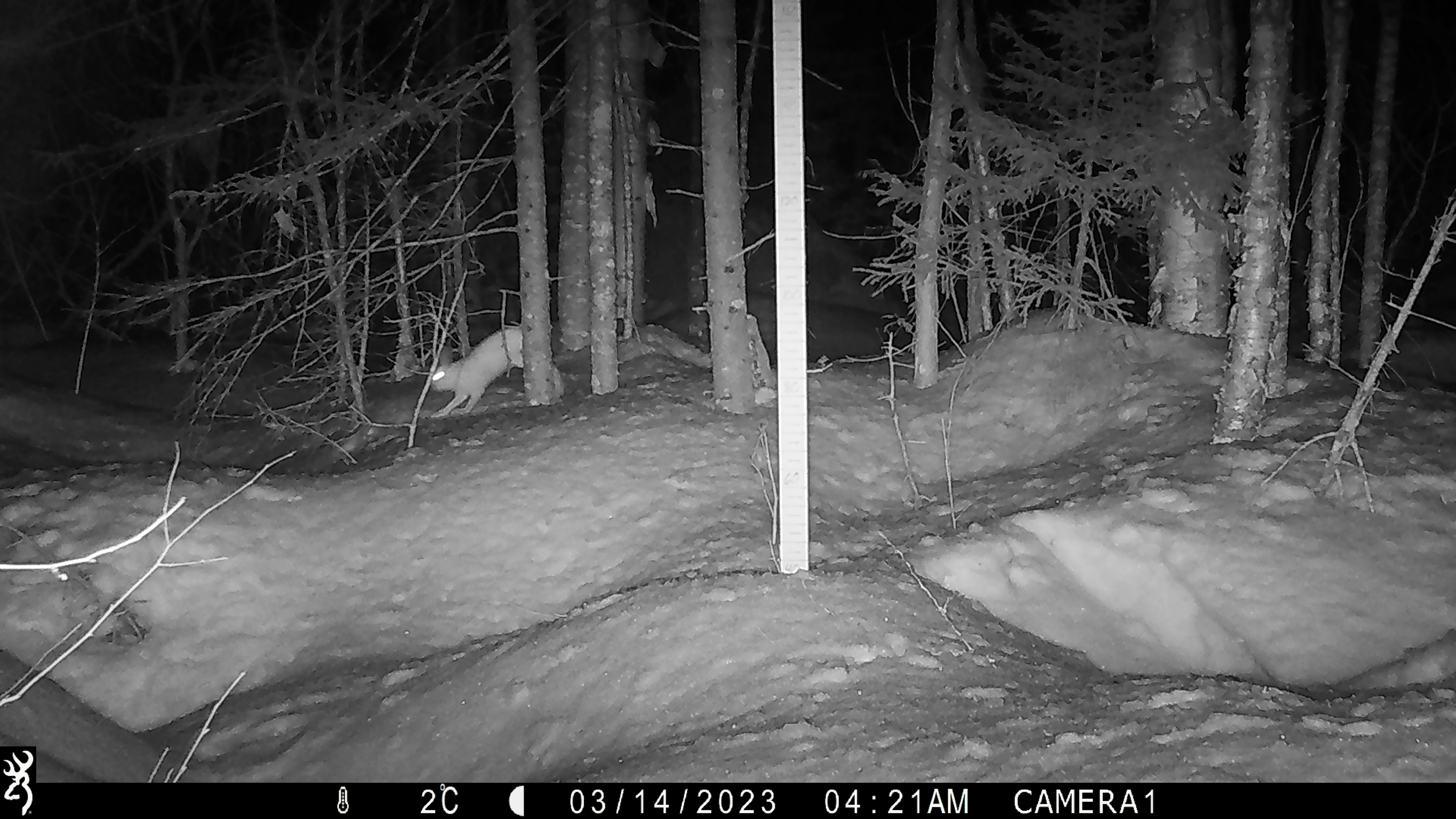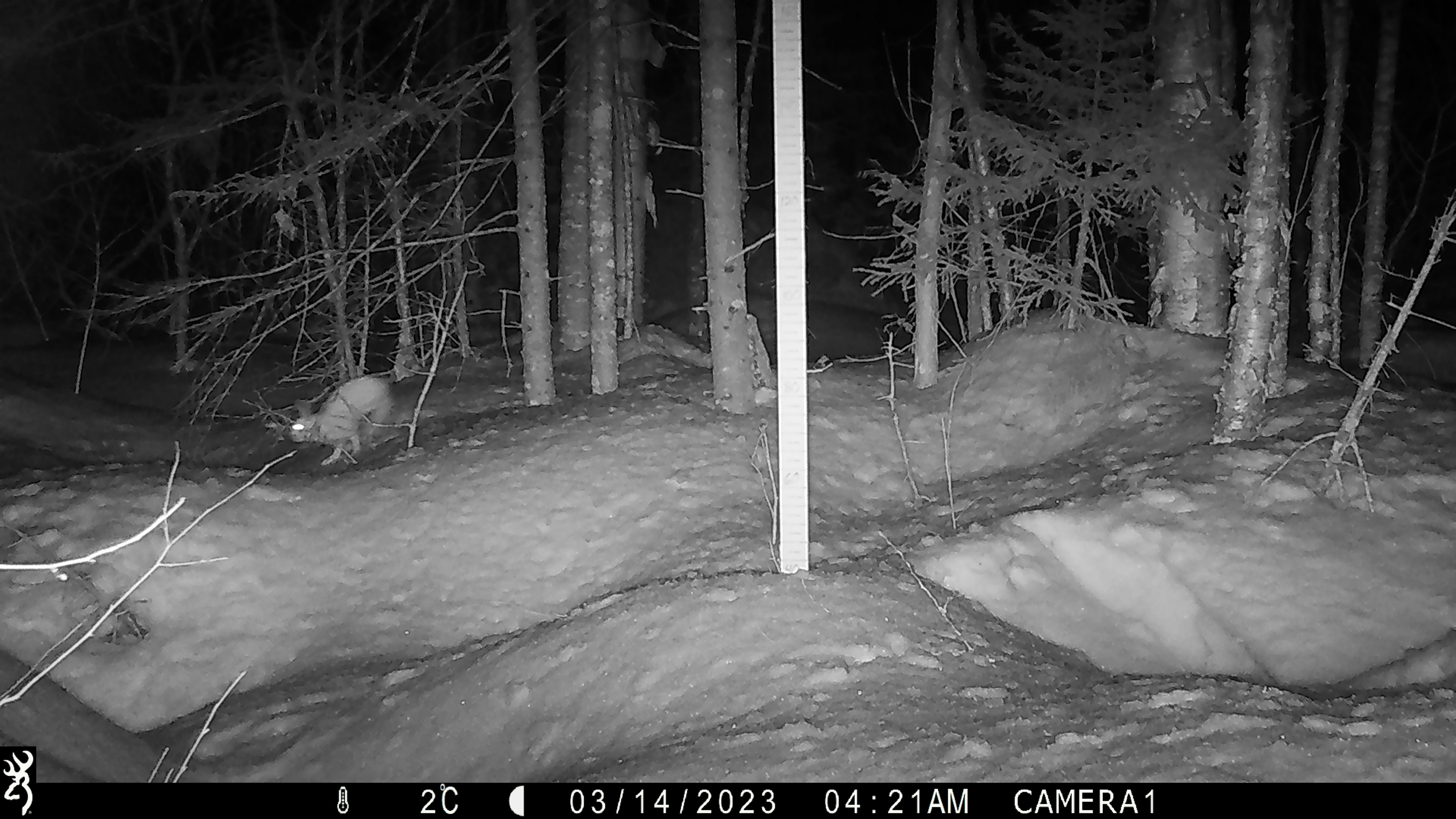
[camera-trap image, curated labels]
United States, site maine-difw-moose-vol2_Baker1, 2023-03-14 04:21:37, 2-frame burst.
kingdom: Animalia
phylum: Chordata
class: Mammalia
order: Lagomorpha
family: Leporidae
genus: Lepus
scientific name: Lepus americanus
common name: snowshoe hare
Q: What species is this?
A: Snowshoe hare (Lepus americanus).